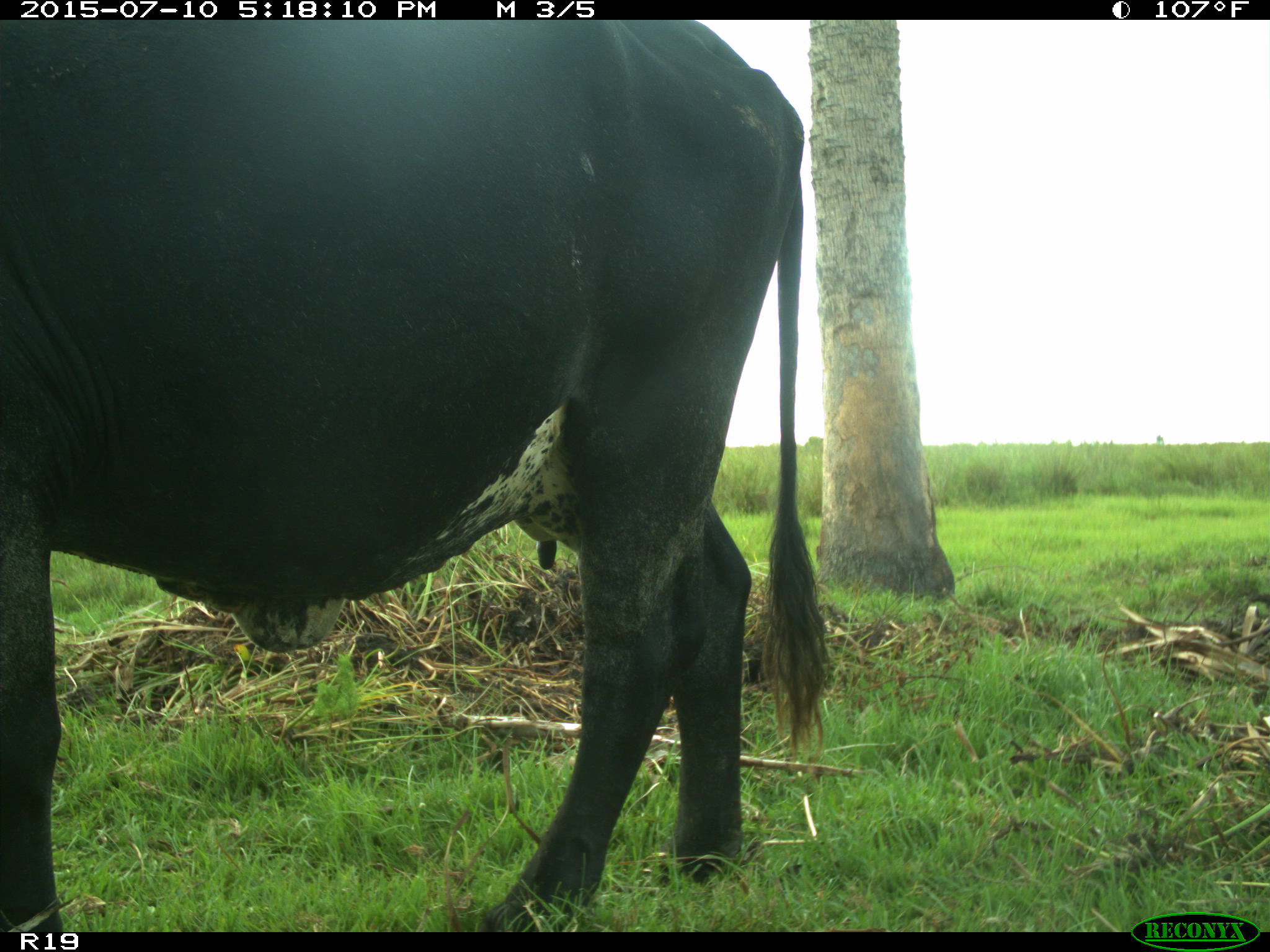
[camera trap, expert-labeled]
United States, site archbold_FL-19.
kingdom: Animalia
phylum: Chordata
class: Mammalia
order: Artiodactyla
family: Bovidae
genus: Bos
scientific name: Bos taurus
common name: domestic cow